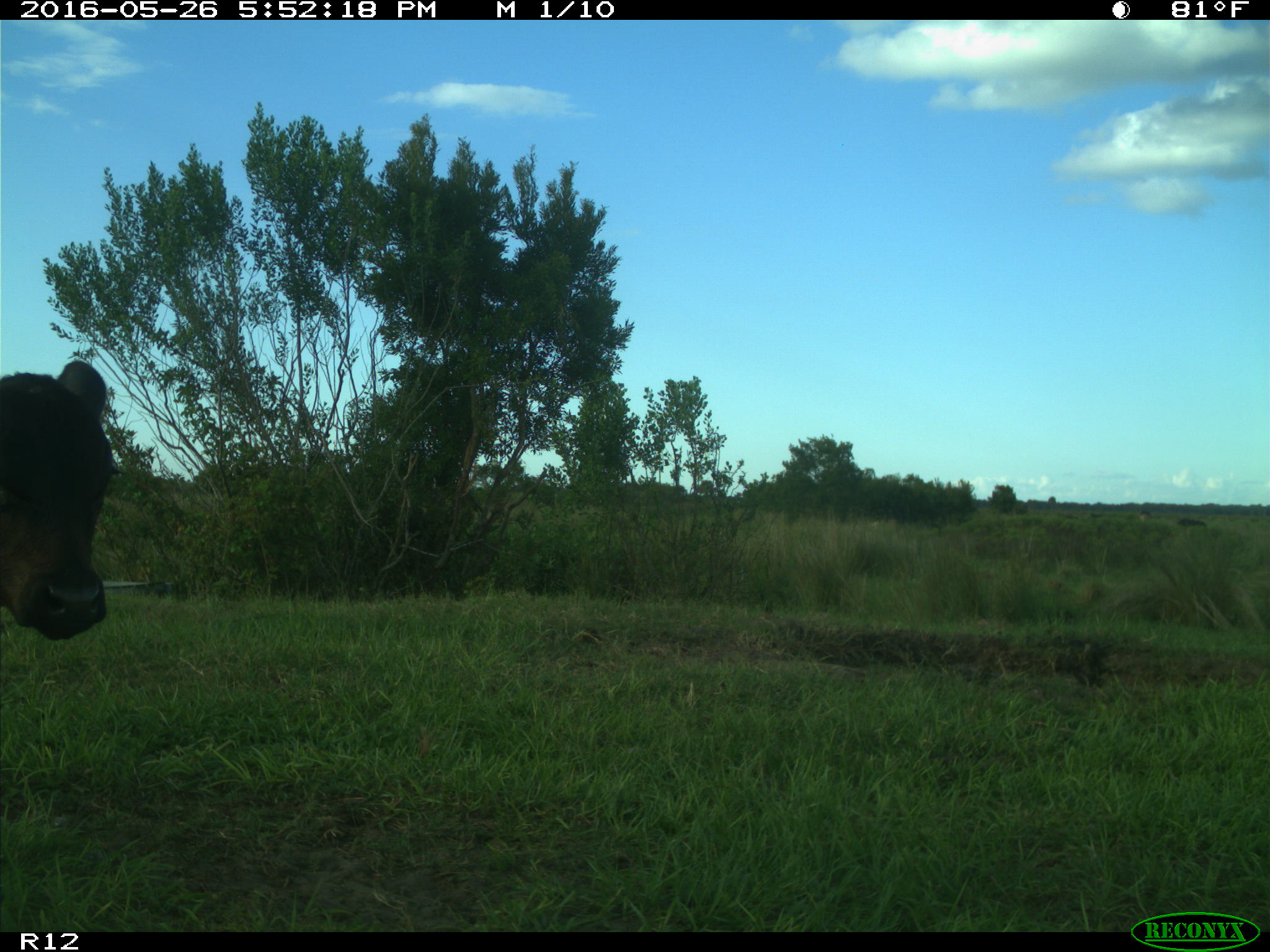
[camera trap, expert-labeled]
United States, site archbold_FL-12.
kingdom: Animalia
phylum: Chordata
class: Mammalia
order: Artiodactyla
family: Bovidae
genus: Bos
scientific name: Bos taurus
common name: domestic cow